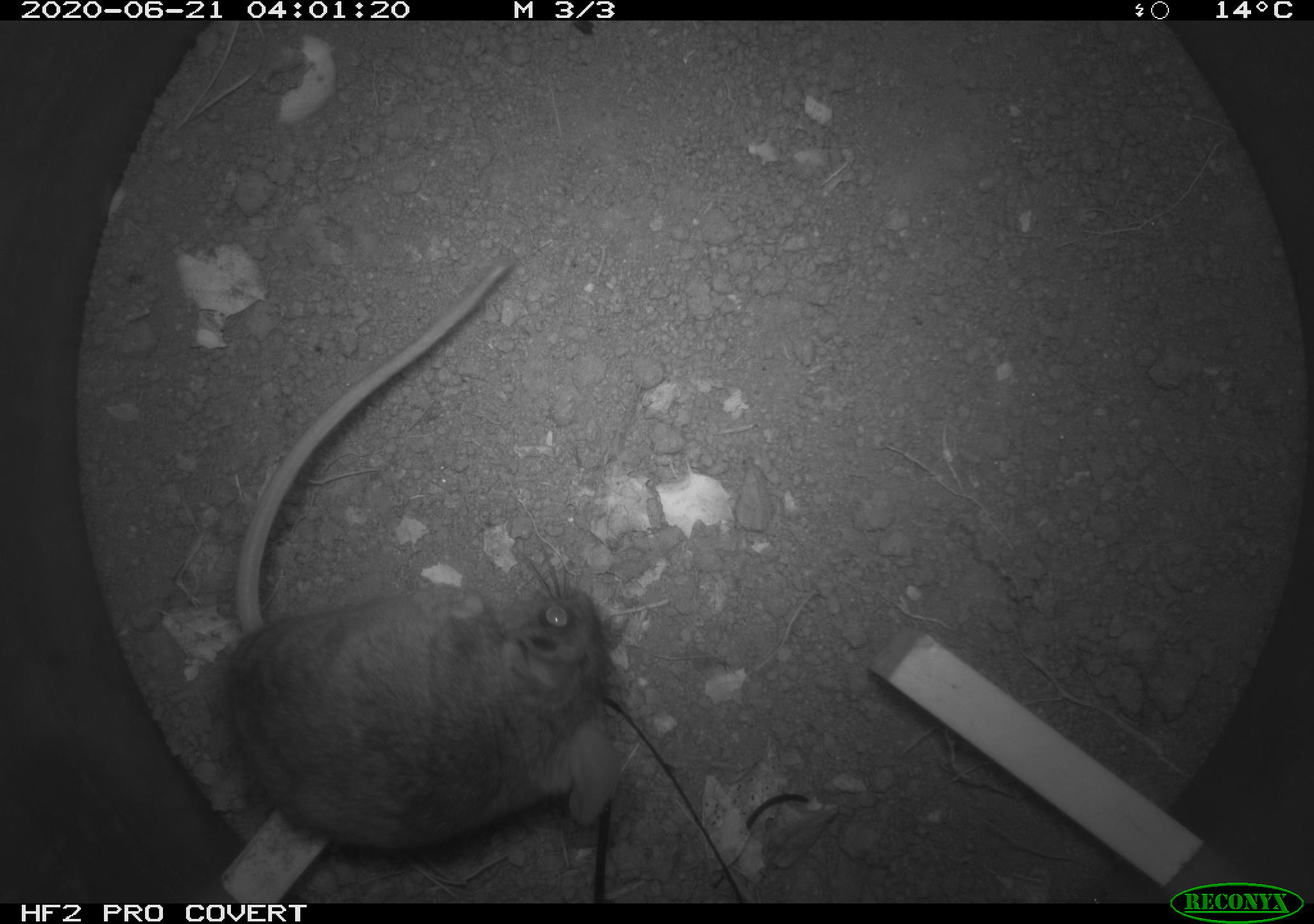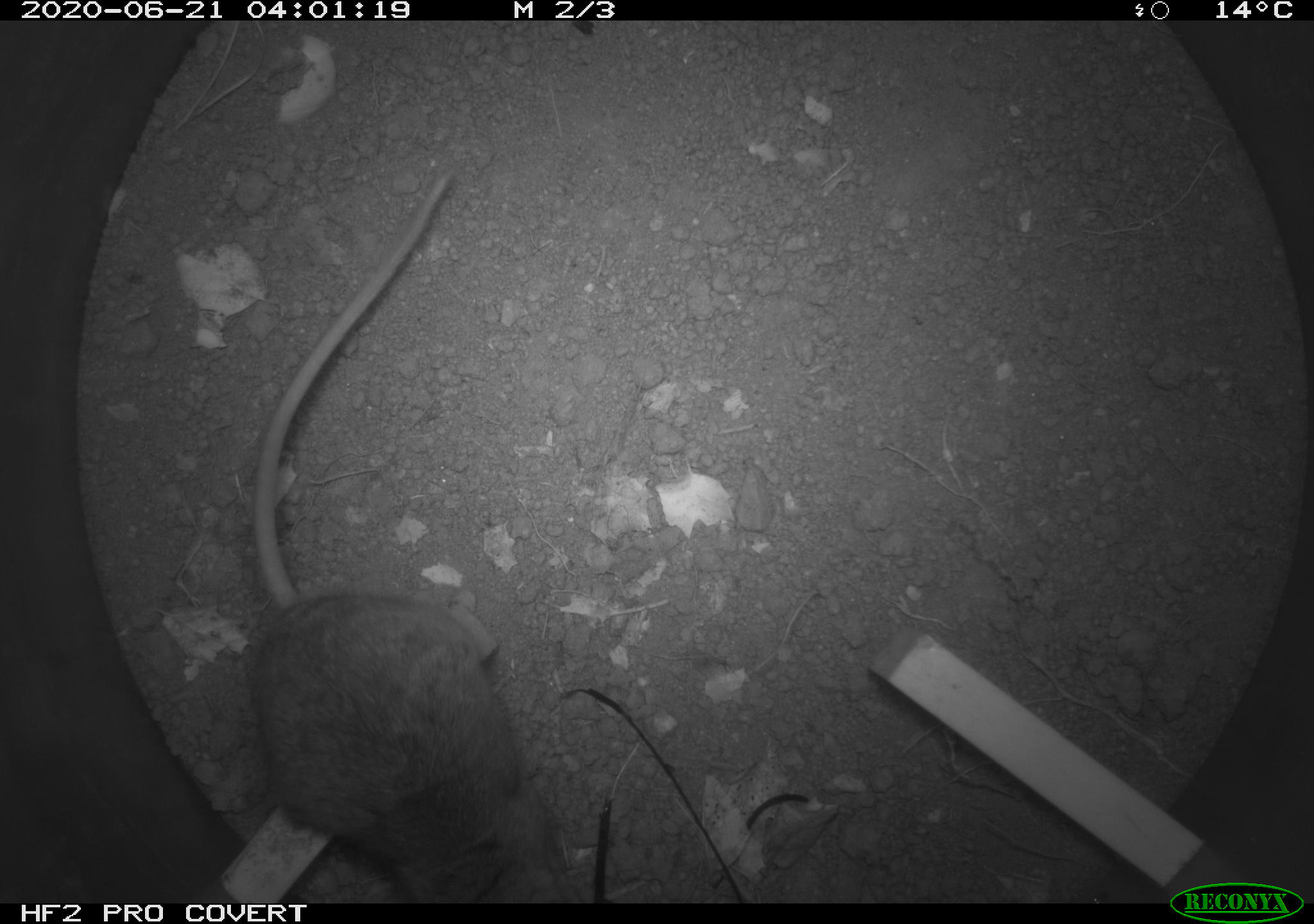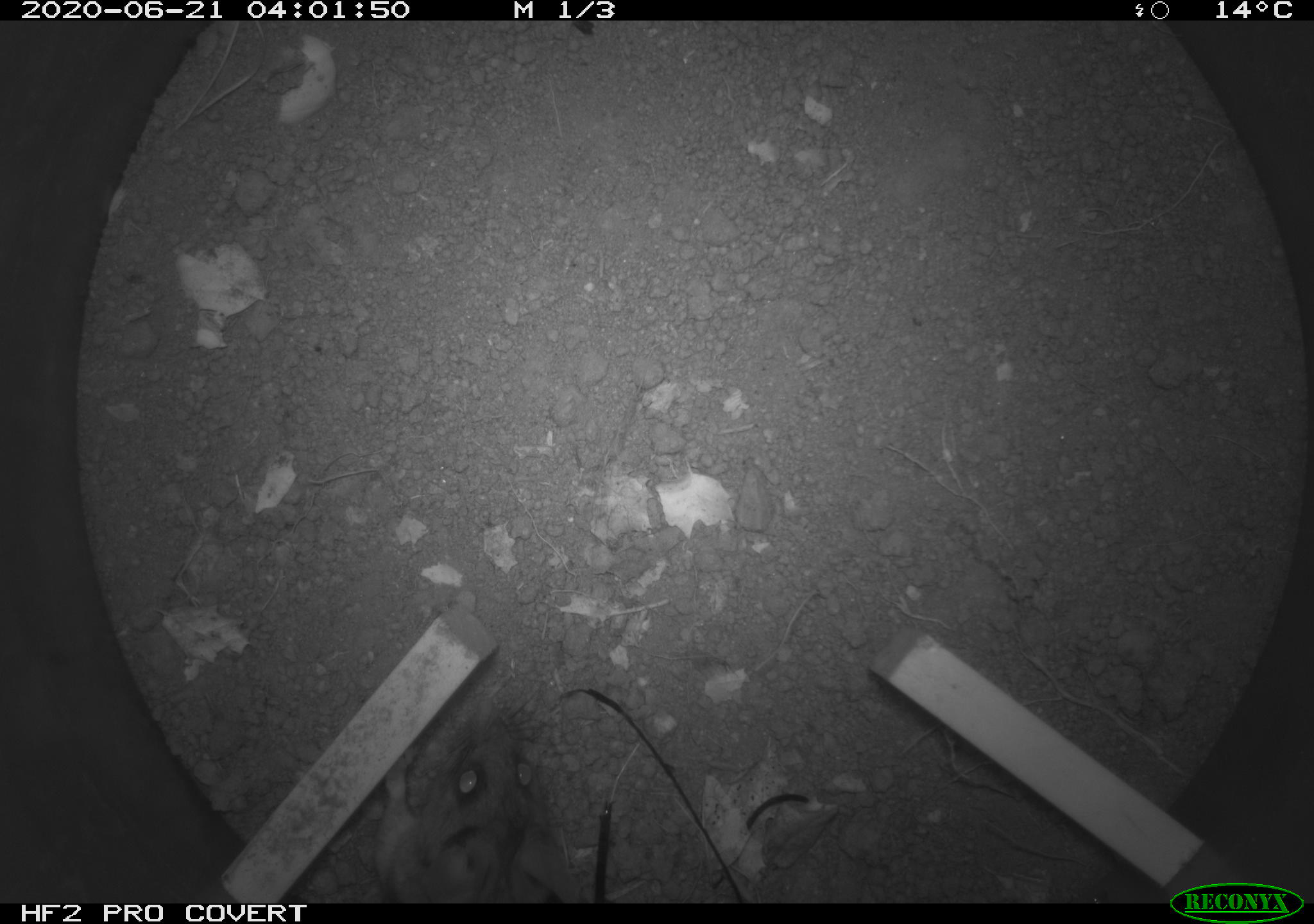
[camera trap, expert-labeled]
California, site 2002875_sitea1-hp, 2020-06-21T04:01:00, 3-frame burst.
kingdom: Animalia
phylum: Chordata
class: Mammalia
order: Rodentia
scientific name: Rodentia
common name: mouse species